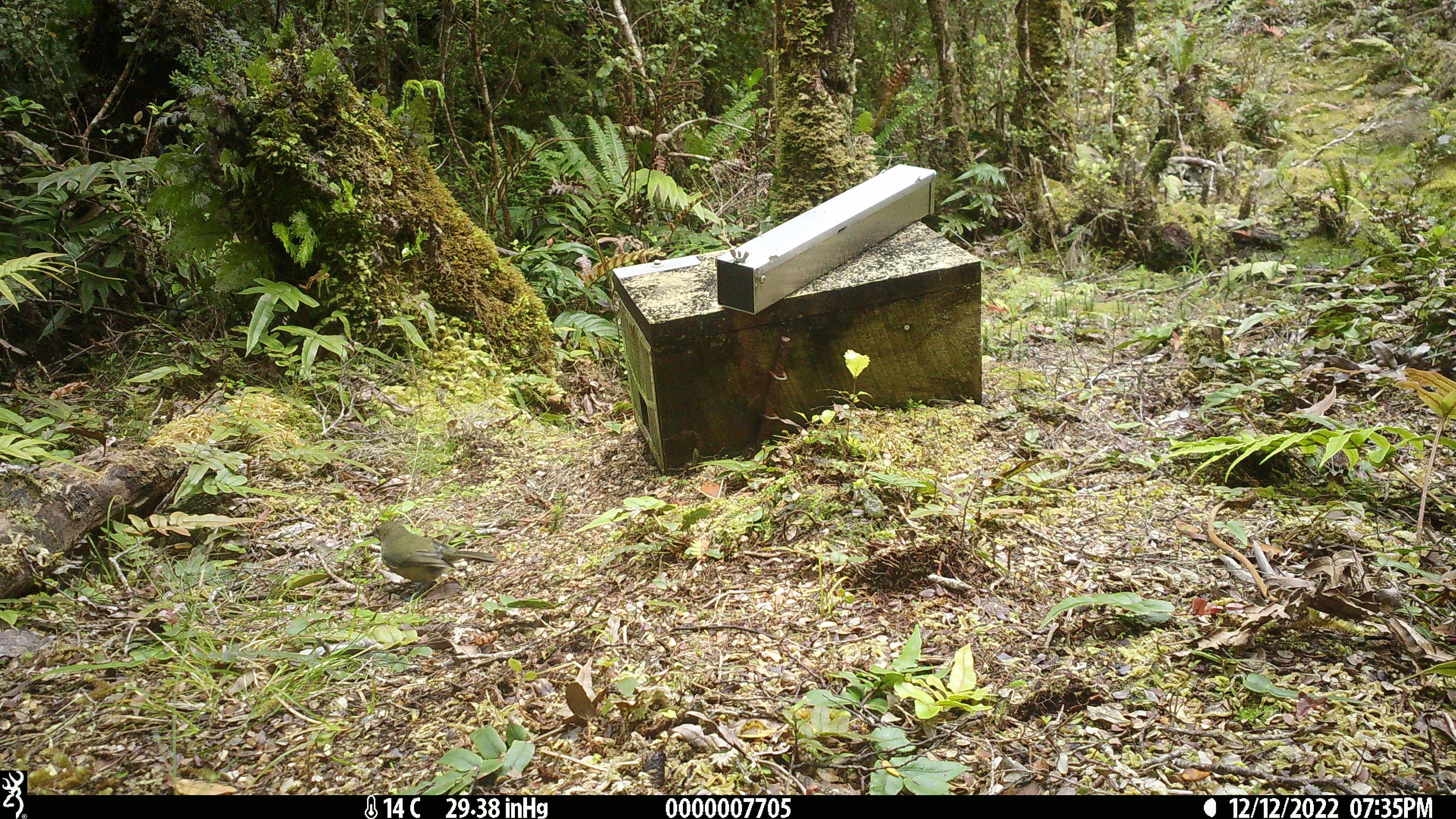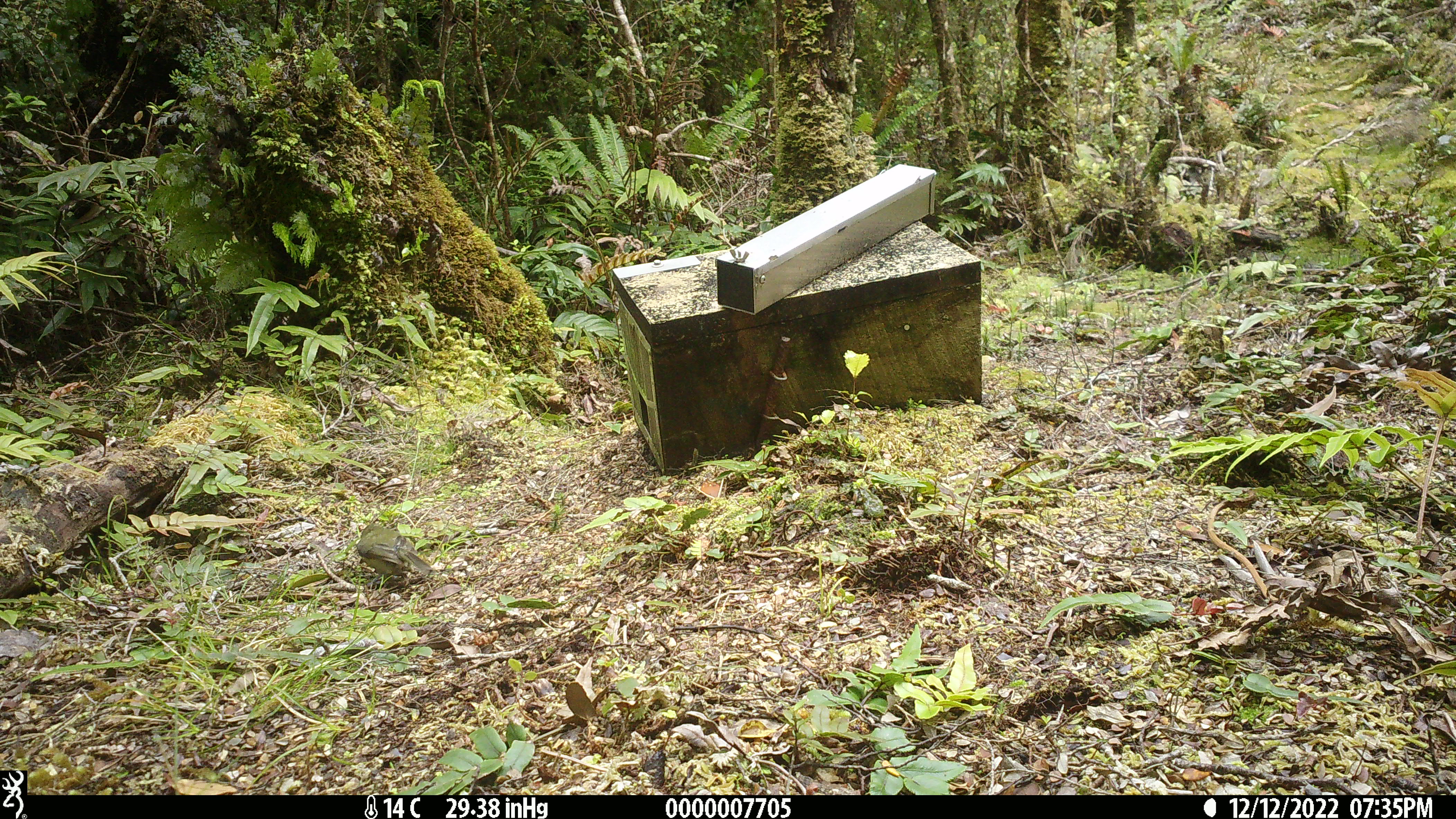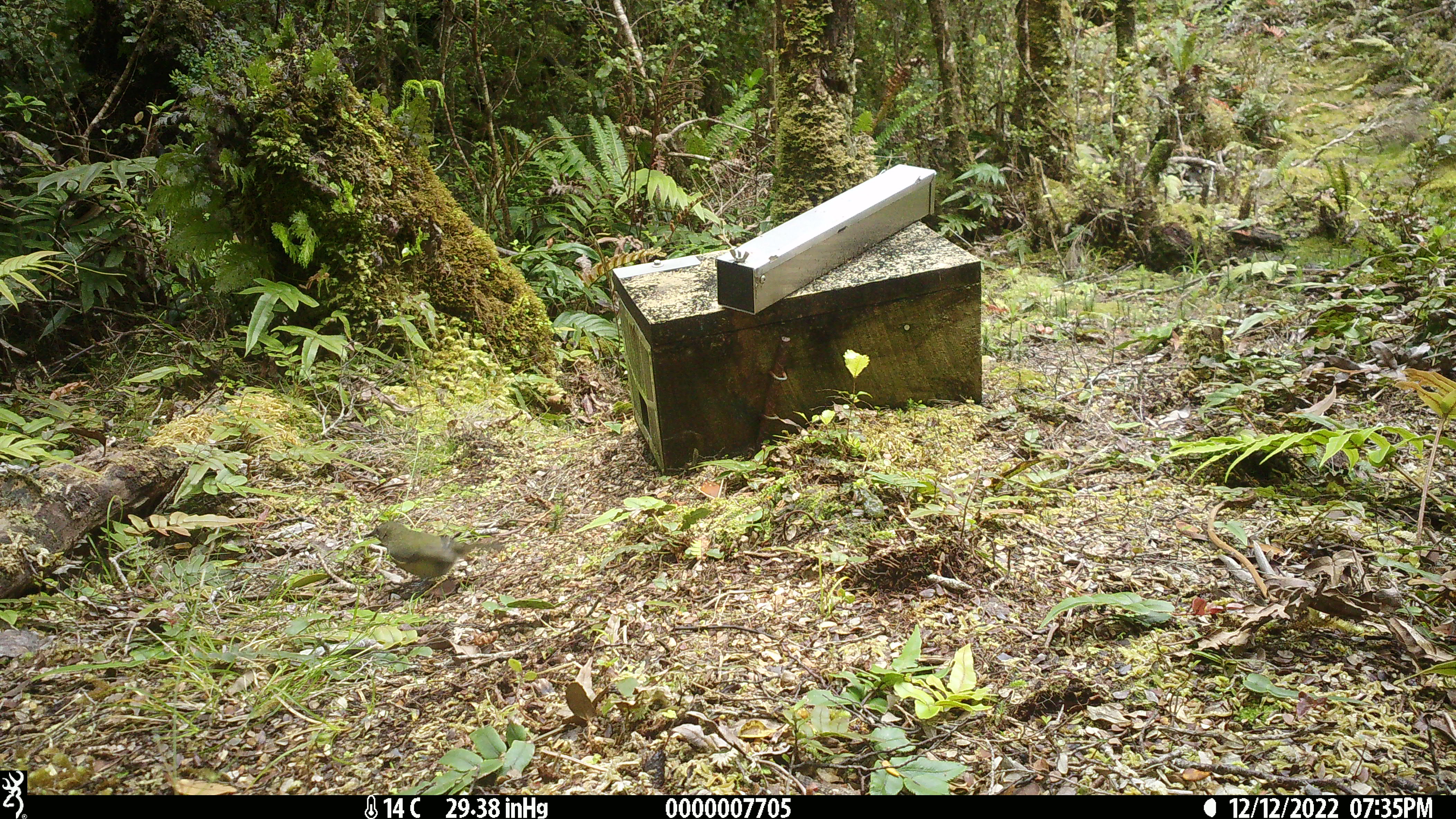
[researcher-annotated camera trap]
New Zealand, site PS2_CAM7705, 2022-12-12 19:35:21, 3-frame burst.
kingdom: Animalia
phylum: Chordata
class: Aves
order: Passeriformes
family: Meliphagidae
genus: Anthornis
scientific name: Anthornis melanura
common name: new zealand bellbird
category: bellbird